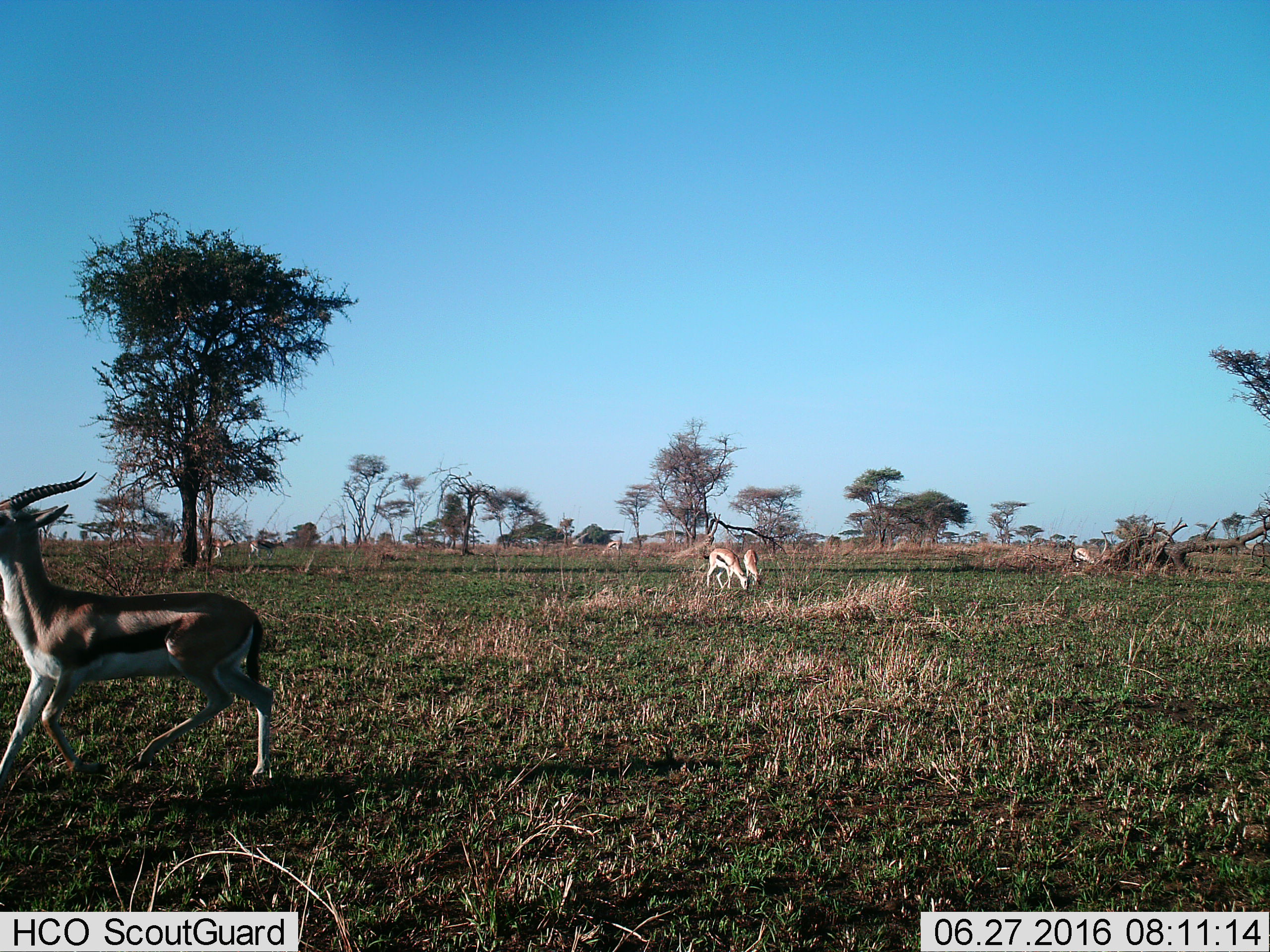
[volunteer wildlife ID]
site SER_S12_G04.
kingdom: Animalia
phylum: Chordata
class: Mammalia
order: Artiodactyla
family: Bovidae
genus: Eudorcas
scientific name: Eudorcas thomsonii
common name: thomson's gazelle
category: gazellethomsons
Gazellethomsons (thomson's gazelle) (Eudorcas thomsonii), count 7. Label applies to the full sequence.